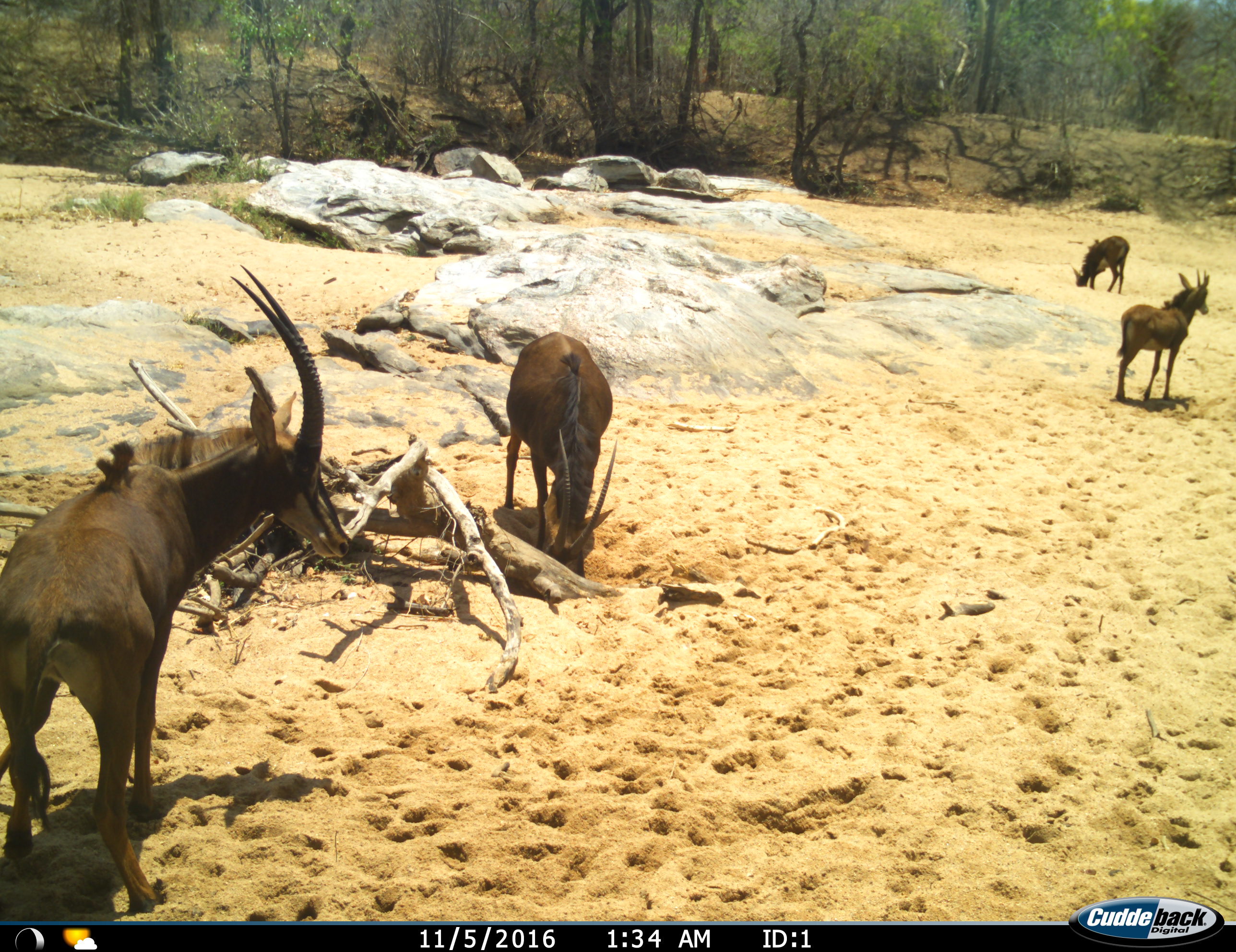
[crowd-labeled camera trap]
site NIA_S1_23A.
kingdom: Animalia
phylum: Chordata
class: Mammalia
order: Artiodactyla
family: Bovidae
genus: Hippotragus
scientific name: Hippotragus niger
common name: sable antelope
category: sable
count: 4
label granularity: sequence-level